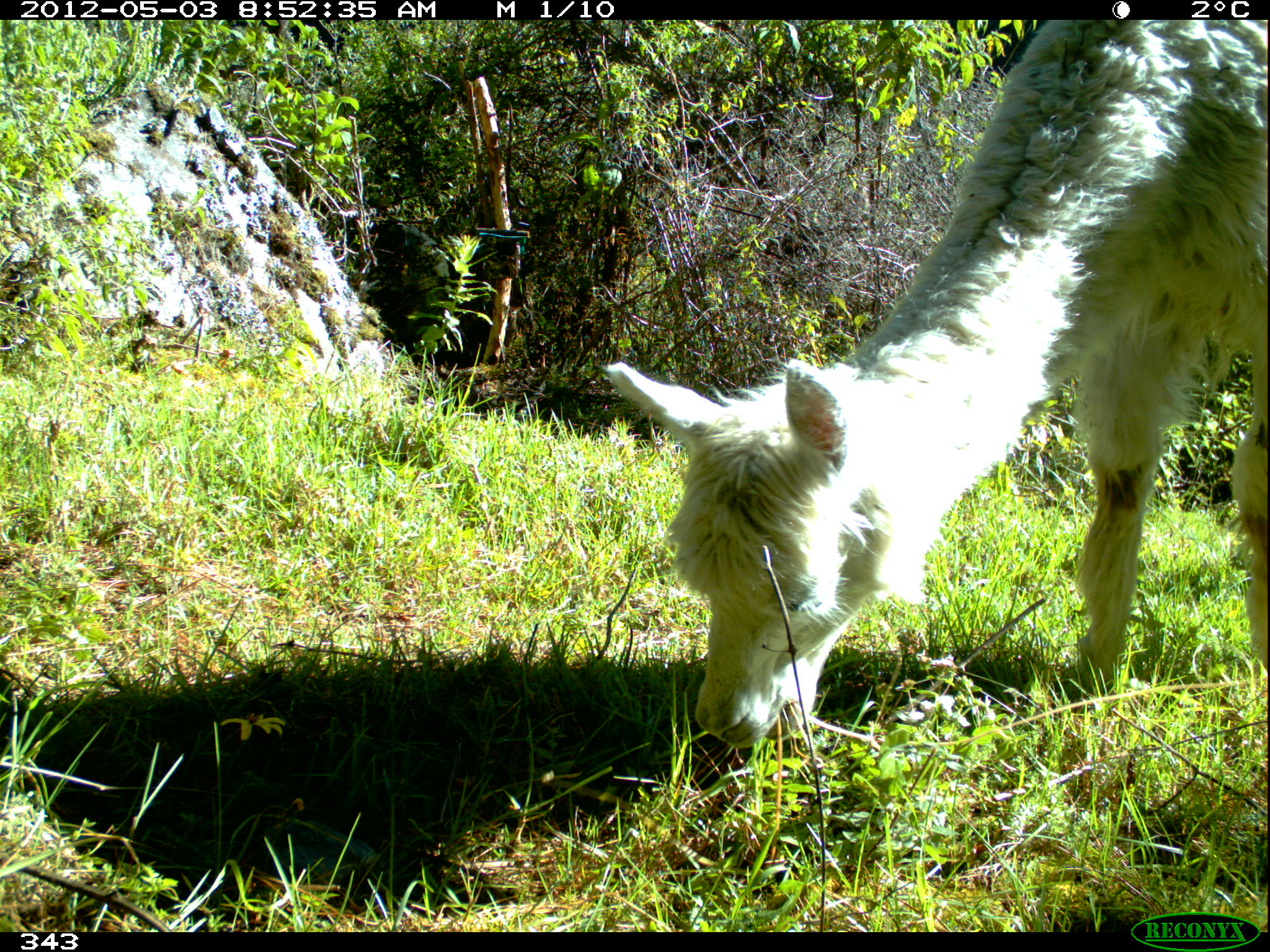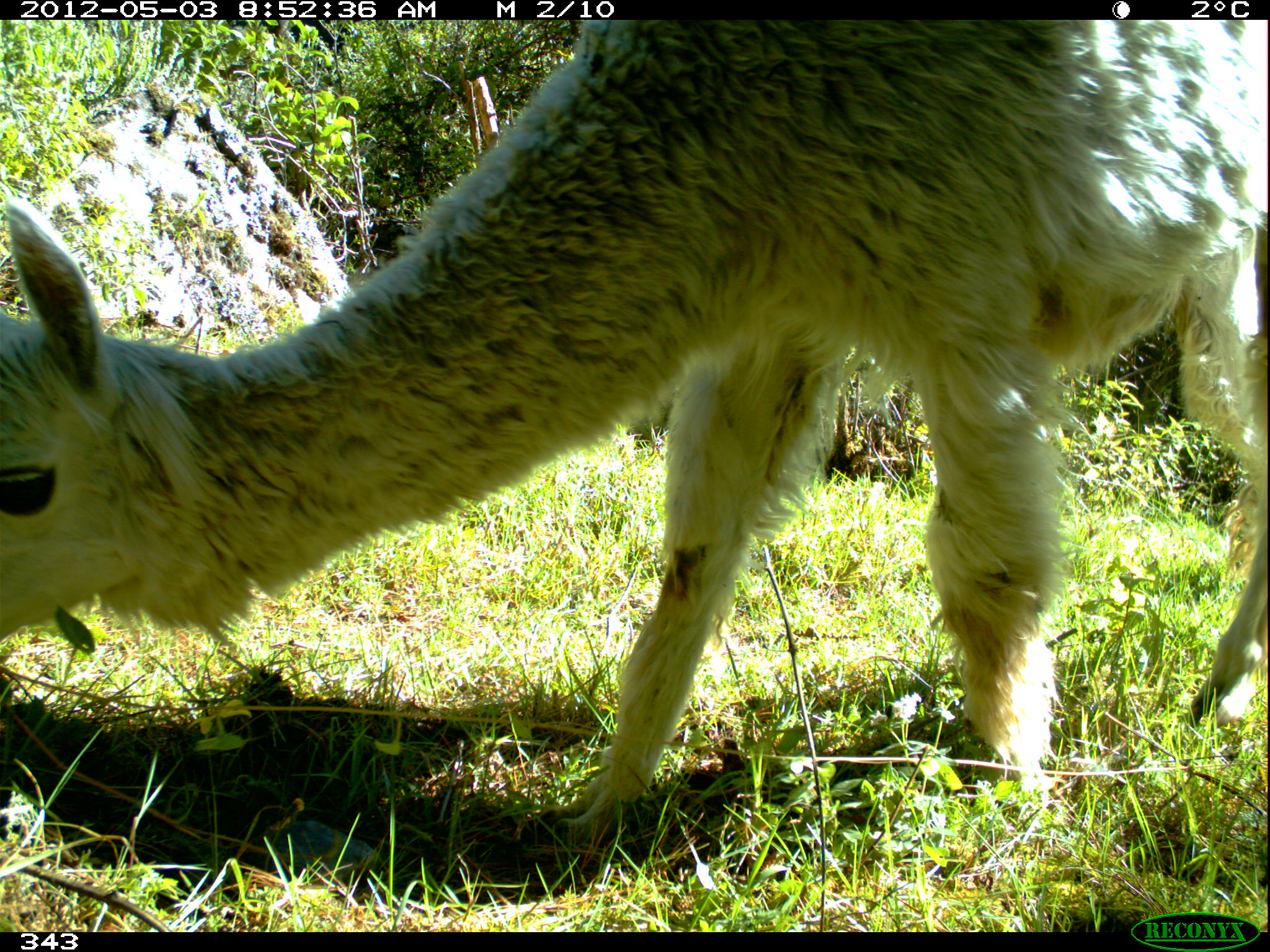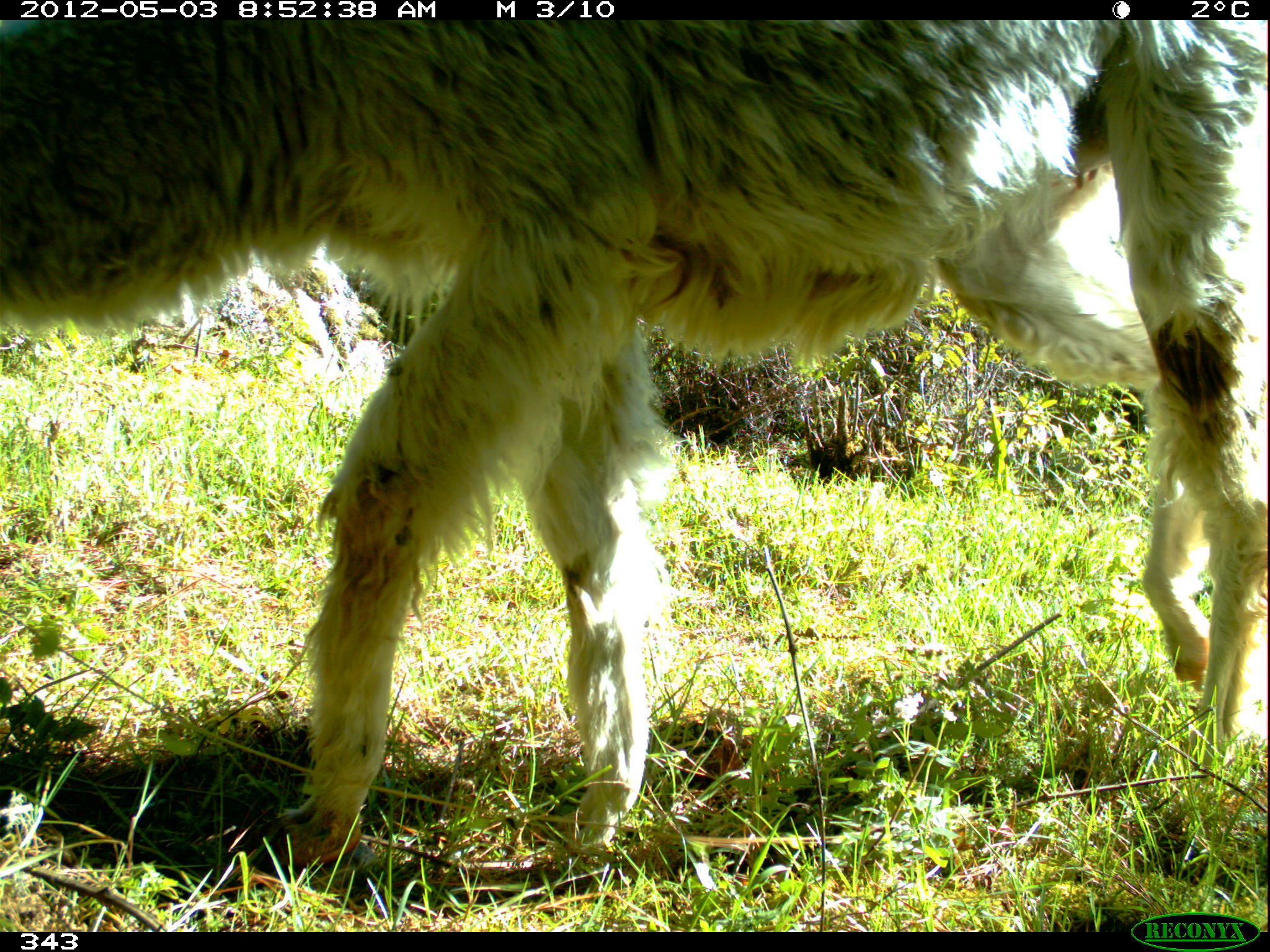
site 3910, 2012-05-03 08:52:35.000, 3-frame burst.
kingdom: Animalia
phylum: Chordata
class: Mammalia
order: Artiodactyla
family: Camelidae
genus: Vicugna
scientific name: Vicugna pacos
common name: alpaca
Vicugna pacos (alpaca).